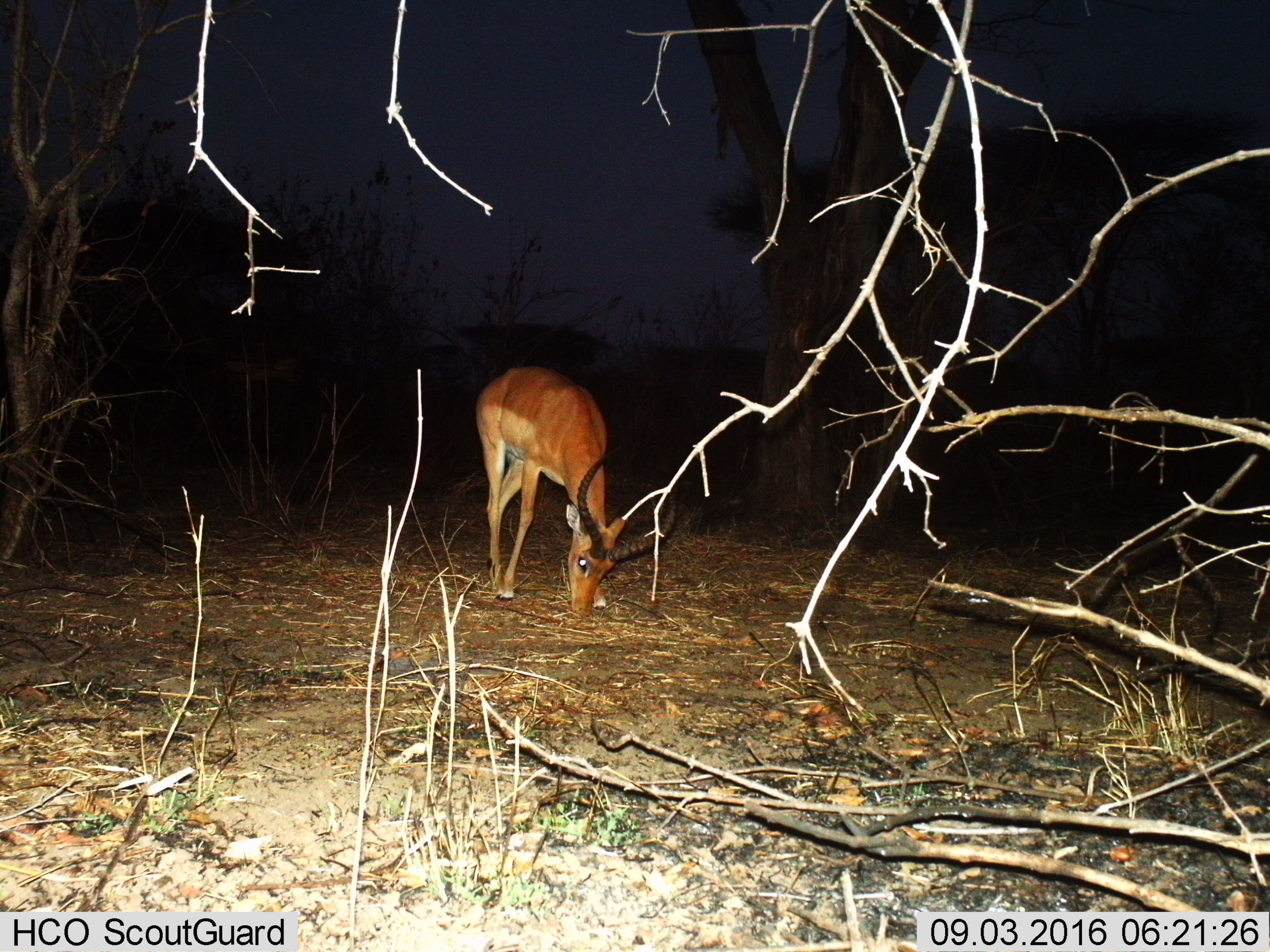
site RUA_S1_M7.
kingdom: Animalia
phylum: Chordata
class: Mammalia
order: Artiodactyla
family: Bovidae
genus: Aepyceros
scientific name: Aepyceros melampus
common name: impala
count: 1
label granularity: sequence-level